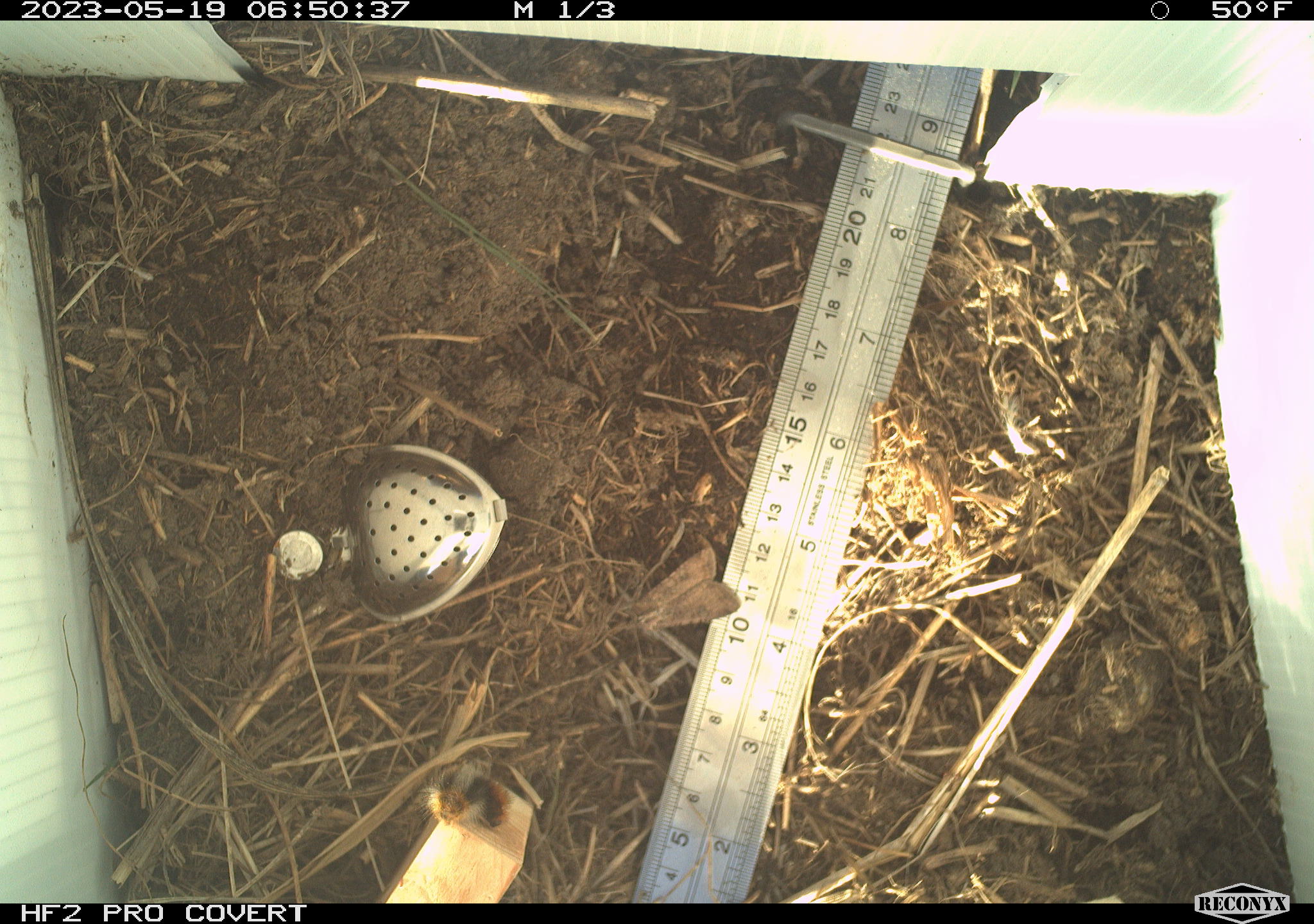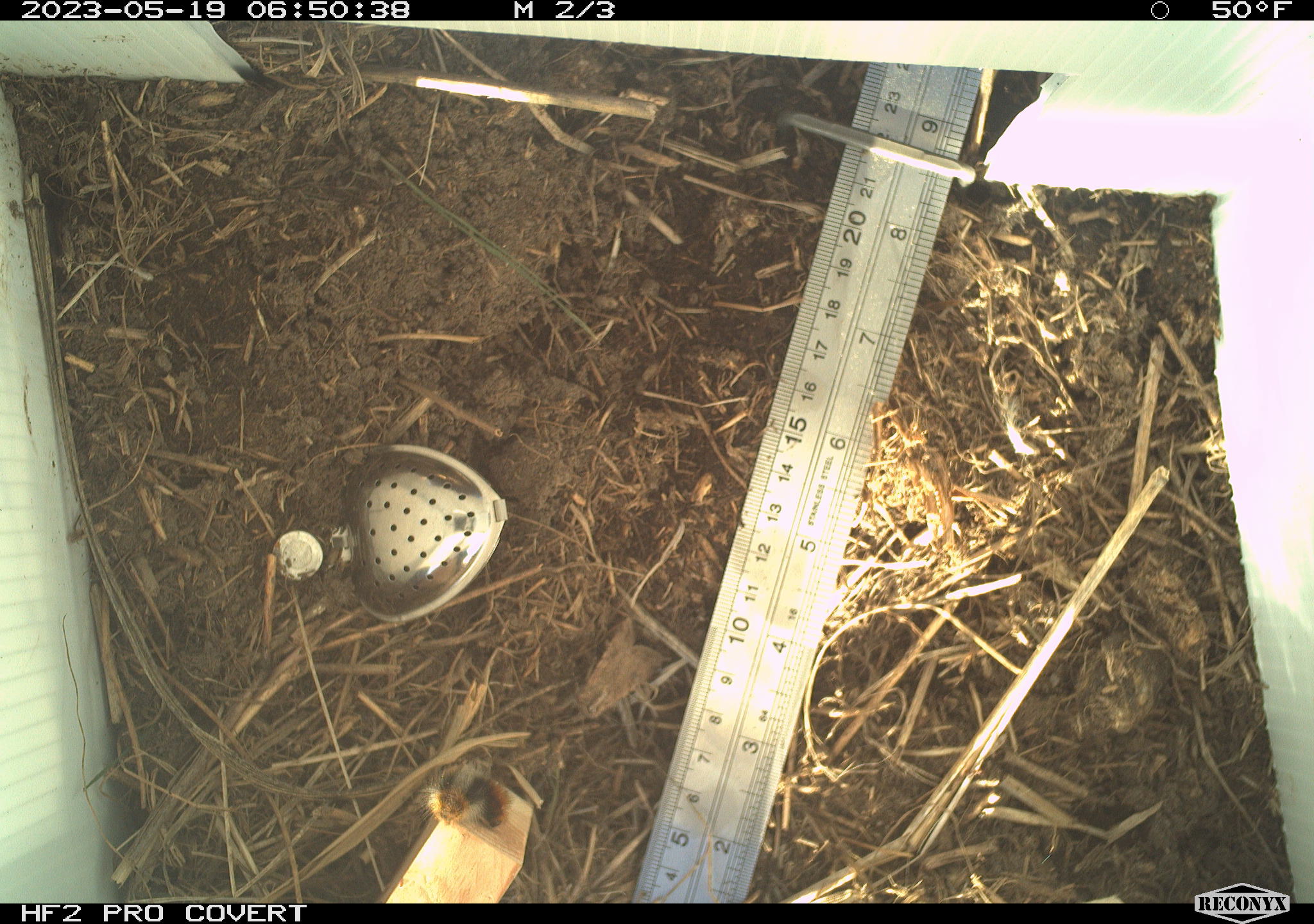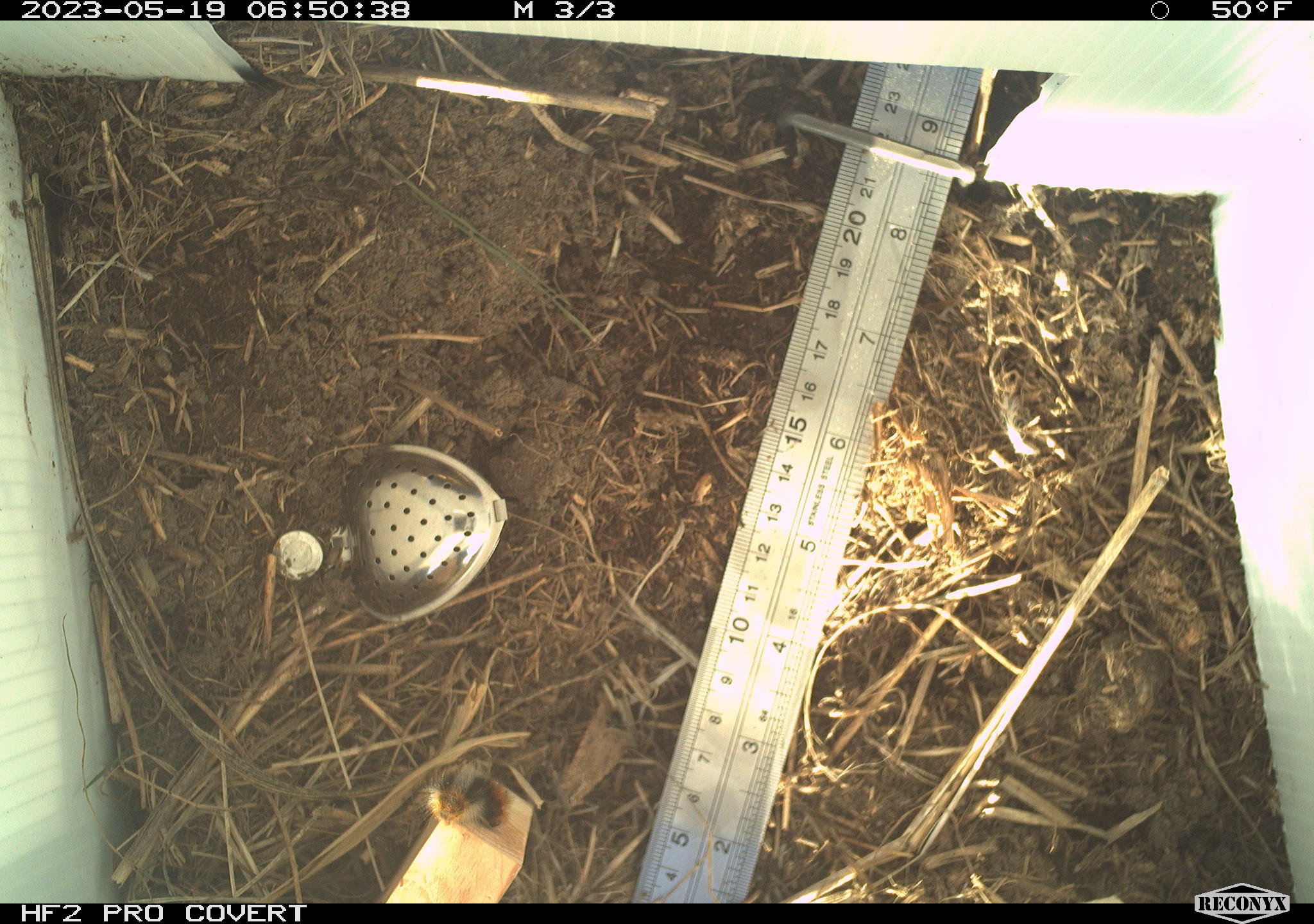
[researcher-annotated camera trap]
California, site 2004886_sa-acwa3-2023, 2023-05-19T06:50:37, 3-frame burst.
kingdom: Animalia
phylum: Arthropoda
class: Insecta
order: Lepidoptera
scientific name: Lepidoptera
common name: butterflies and moths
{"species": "butterflies and moths (Lepidoptera)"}